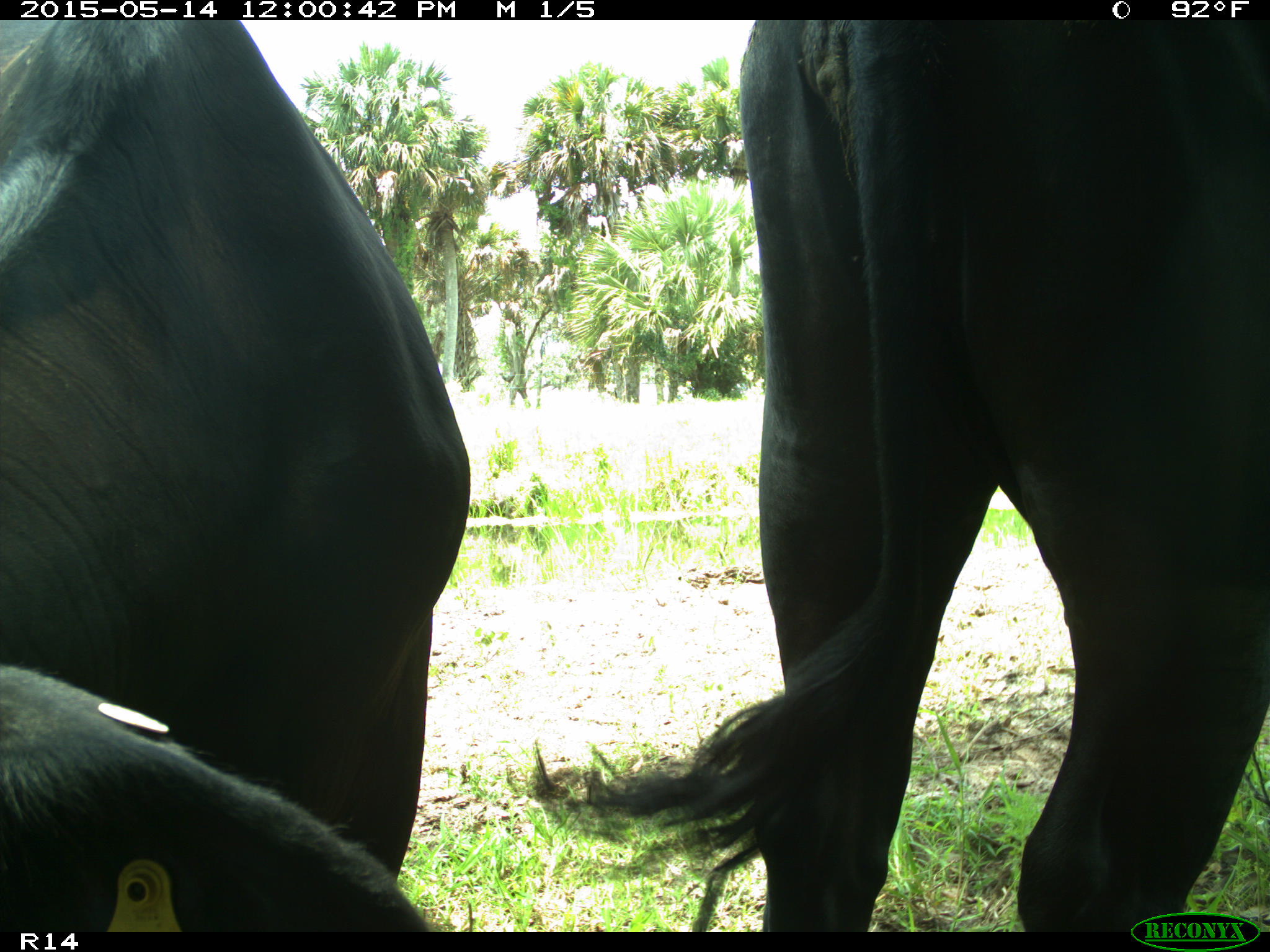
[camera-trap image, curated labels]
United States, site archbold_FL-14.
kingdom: Animalia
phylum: Chordata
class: Mammalia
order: Artiodactyla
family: Bovidae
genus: Bos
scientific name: Bos taurus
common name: domestic cow